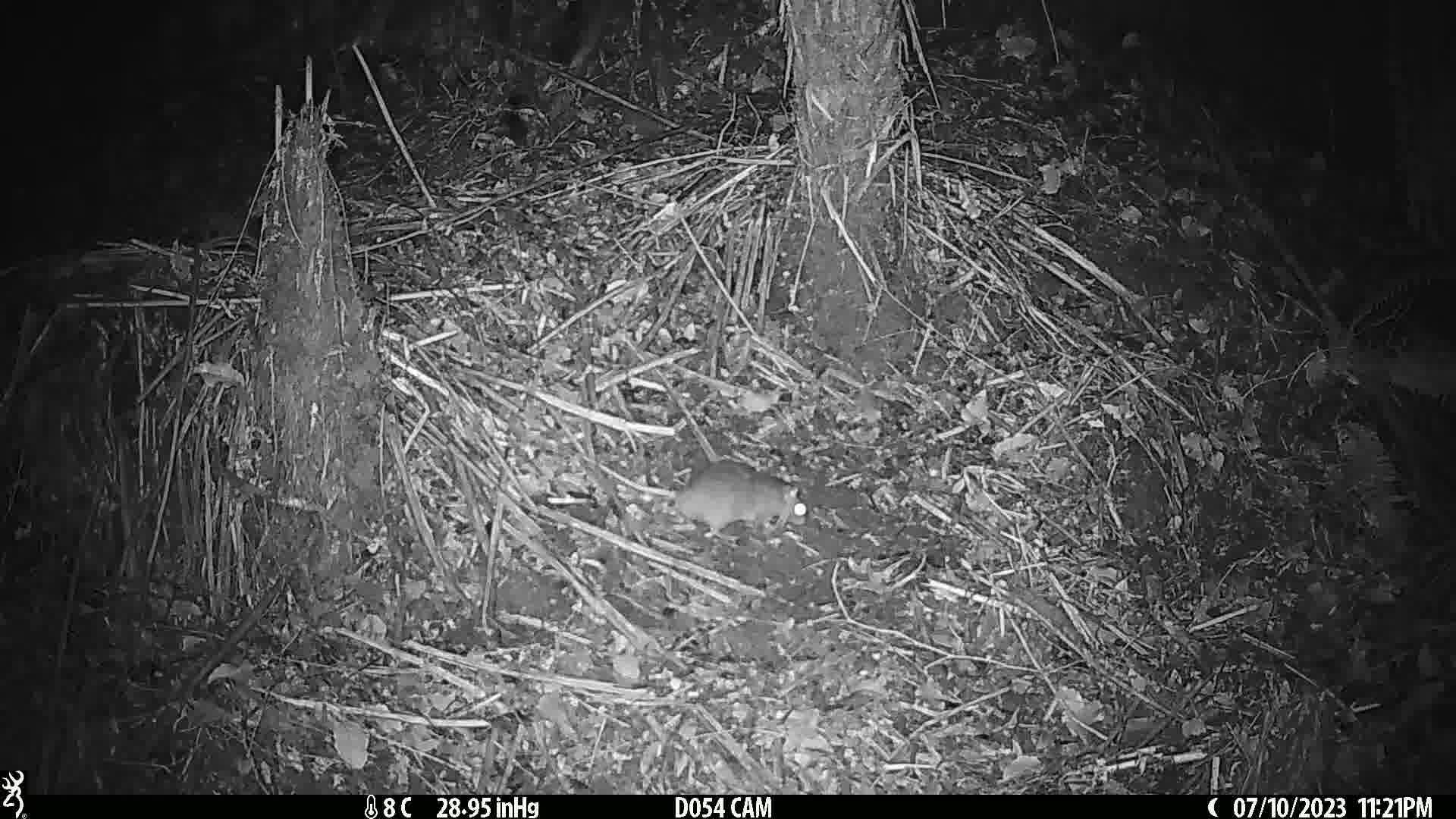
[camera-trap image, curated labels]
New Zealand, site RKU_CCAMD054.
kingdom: Animalia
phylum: Chordata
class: Mammalia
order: Rodentia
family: Muridae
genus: Rattus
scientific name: Rattus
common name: rat